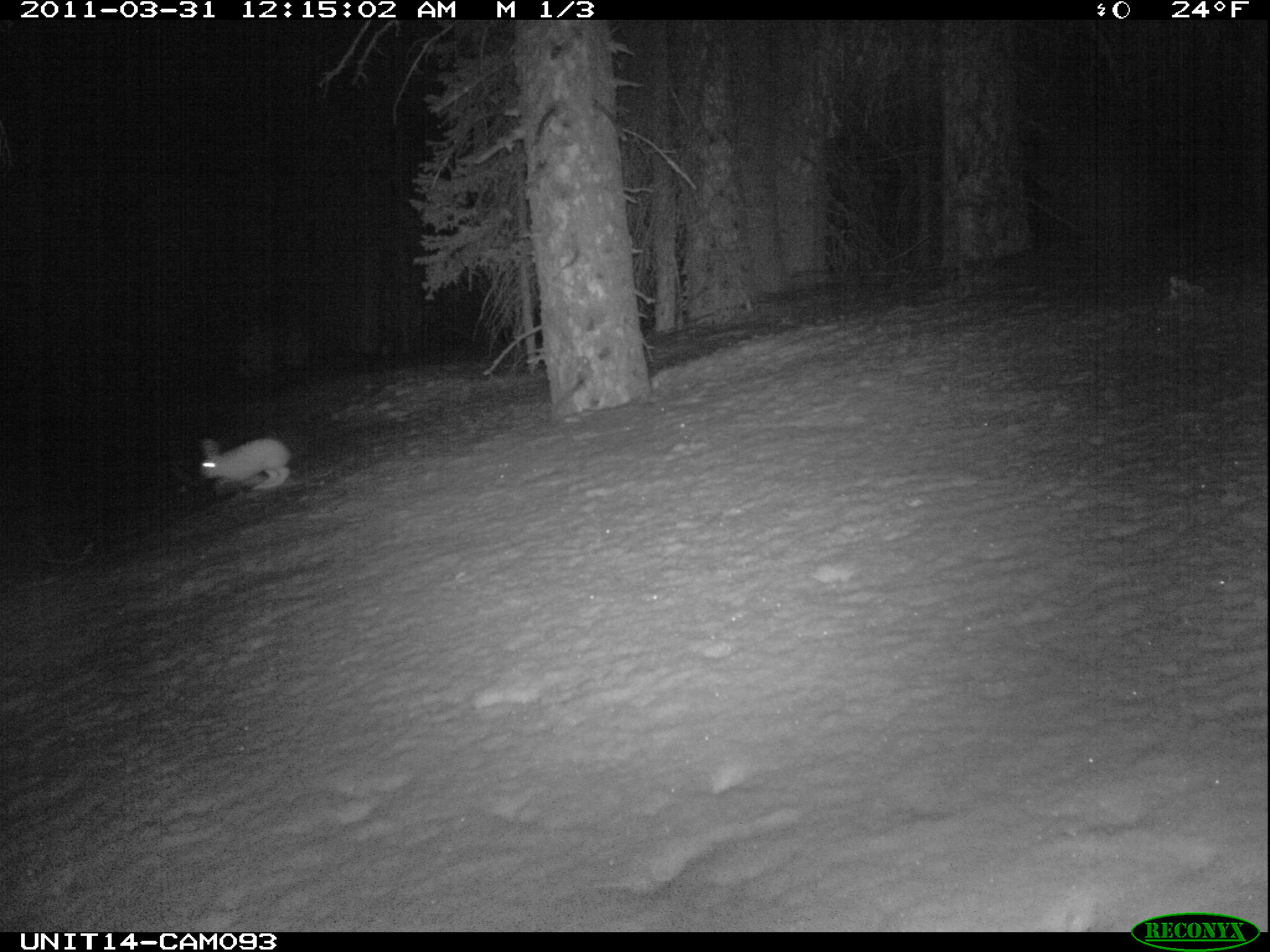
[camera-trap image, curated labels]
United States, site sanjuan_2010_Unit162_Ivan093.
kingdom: Animalia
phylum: Chordata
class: Mammalia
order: Lagomorpha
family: Leporidae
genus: Lepus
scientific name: Lepus americanus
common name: snowshoe hare